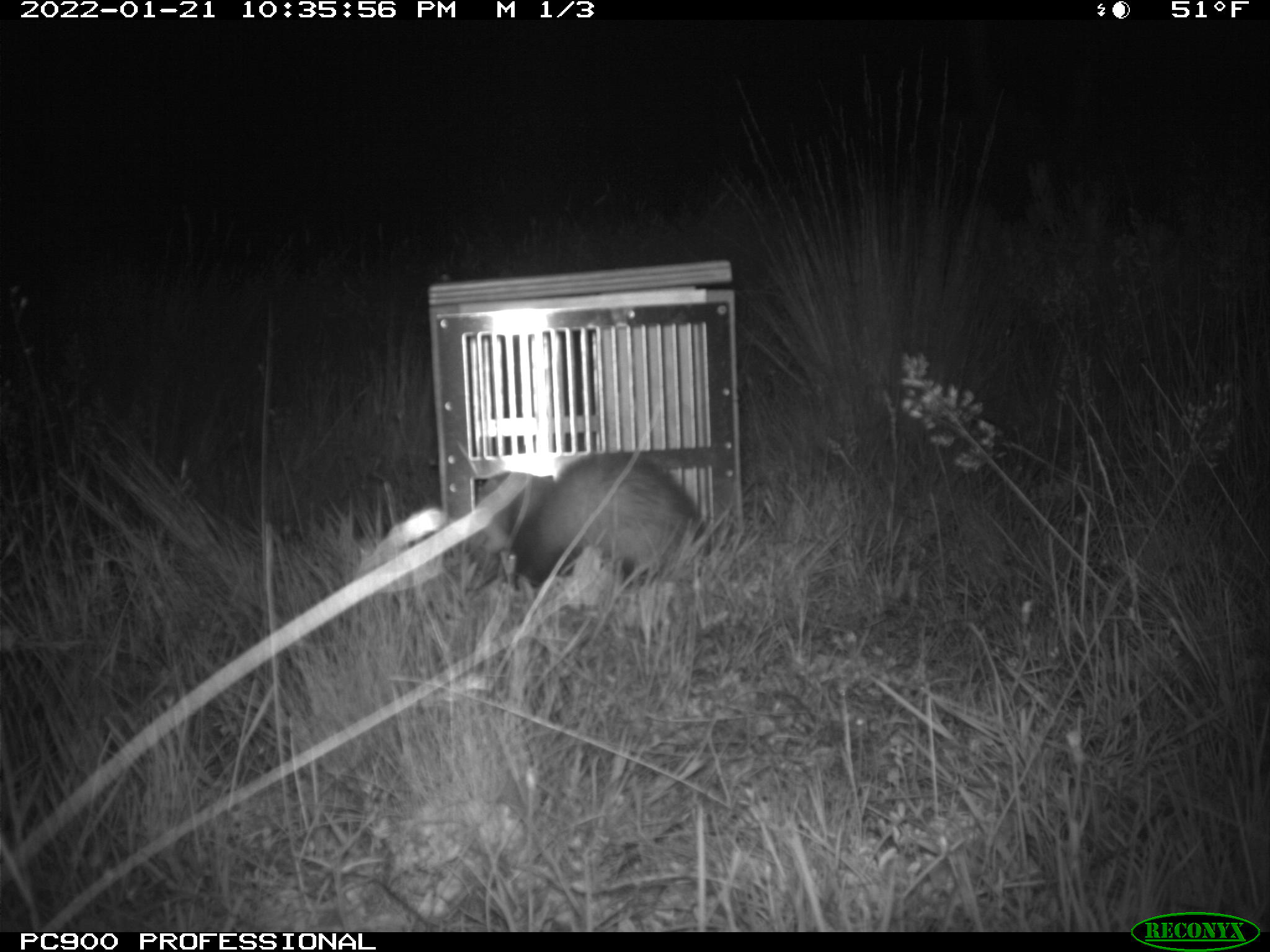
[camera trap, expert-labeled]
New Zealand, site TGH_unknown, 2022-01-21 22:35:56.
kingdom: Animalia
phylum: Chordata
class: Mammalia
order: Carnivora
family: Mustelidae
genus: Mustela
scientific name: Mustela furo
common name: ferret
Ferret (Mustela furo).